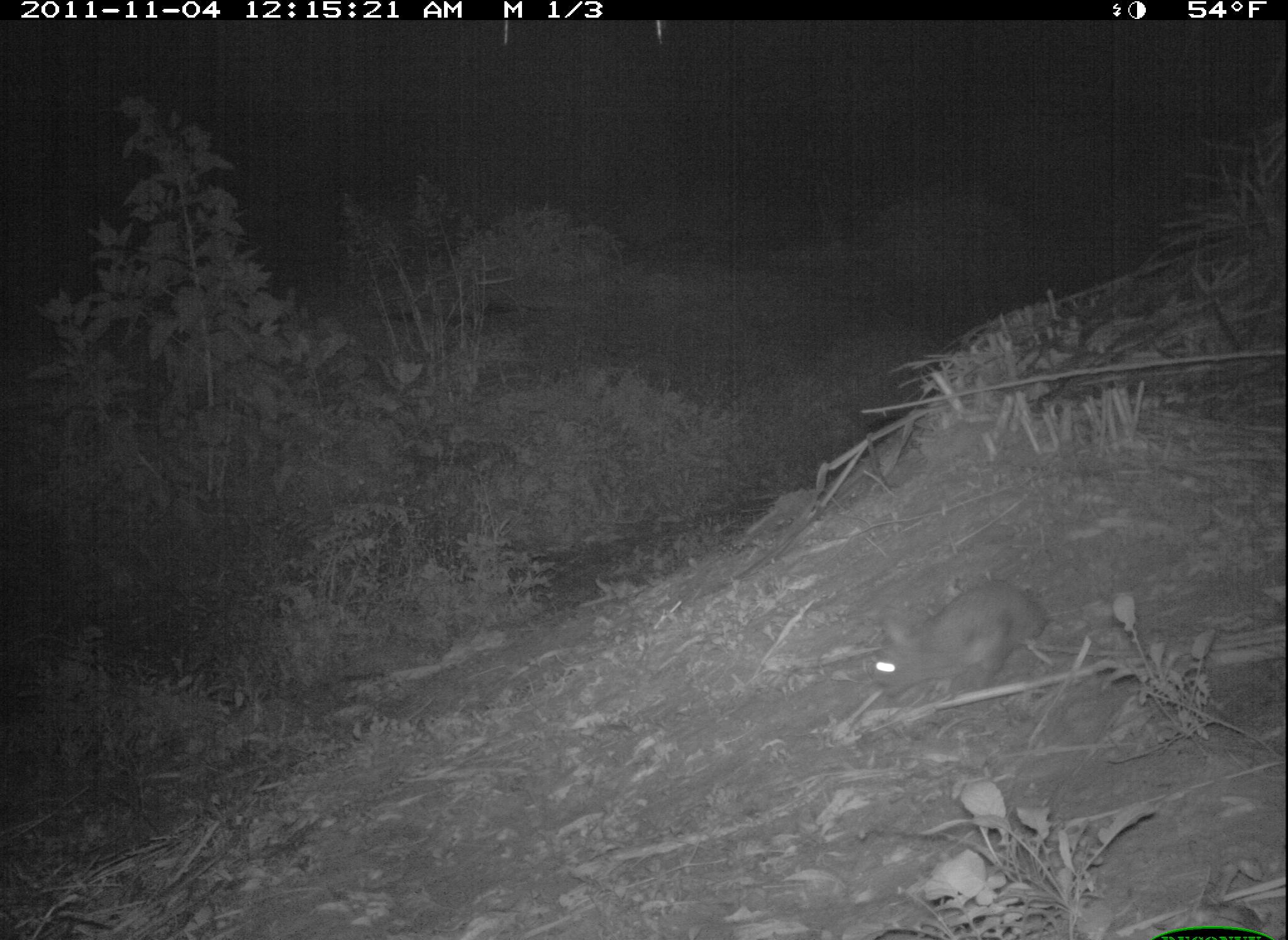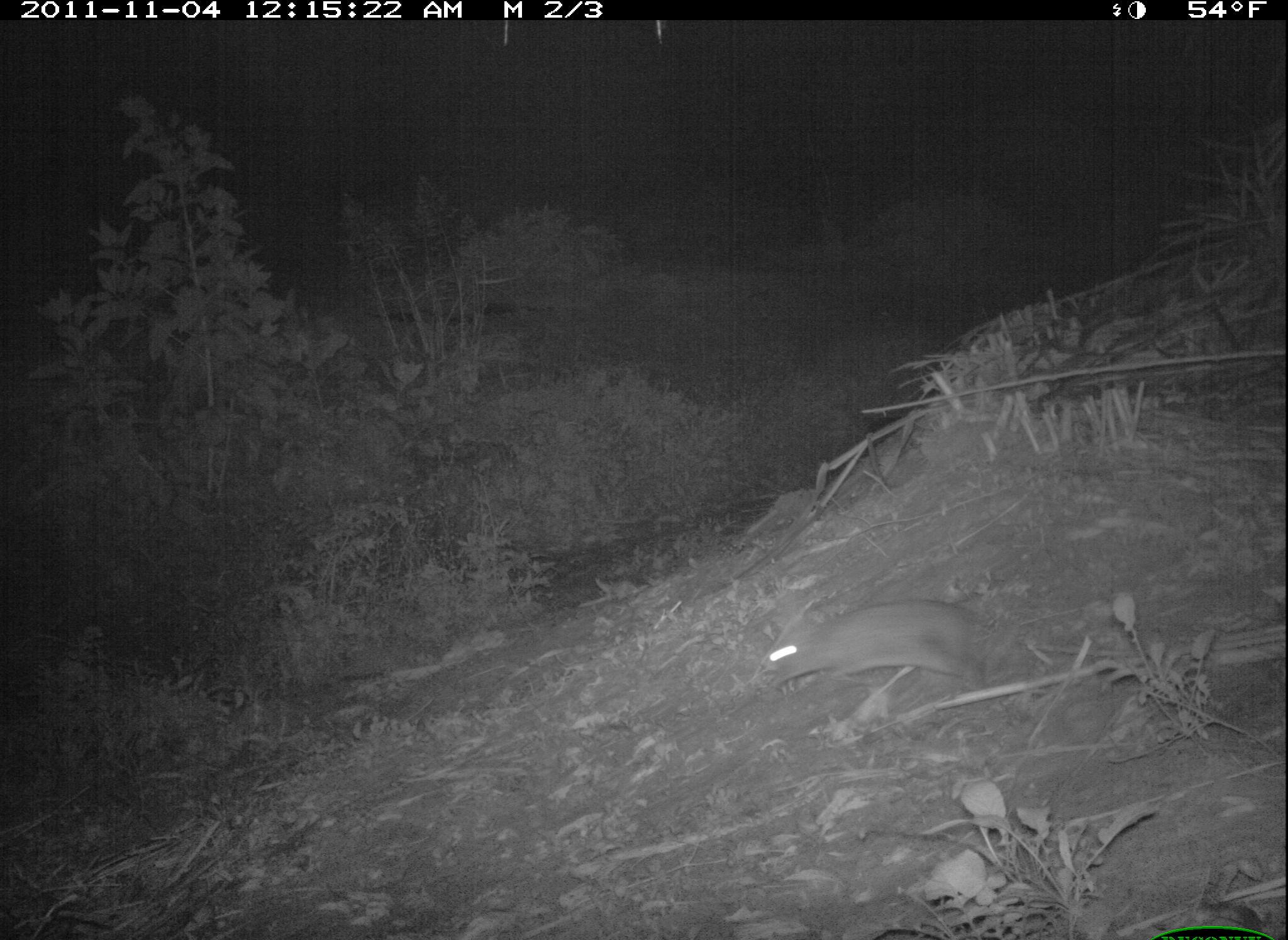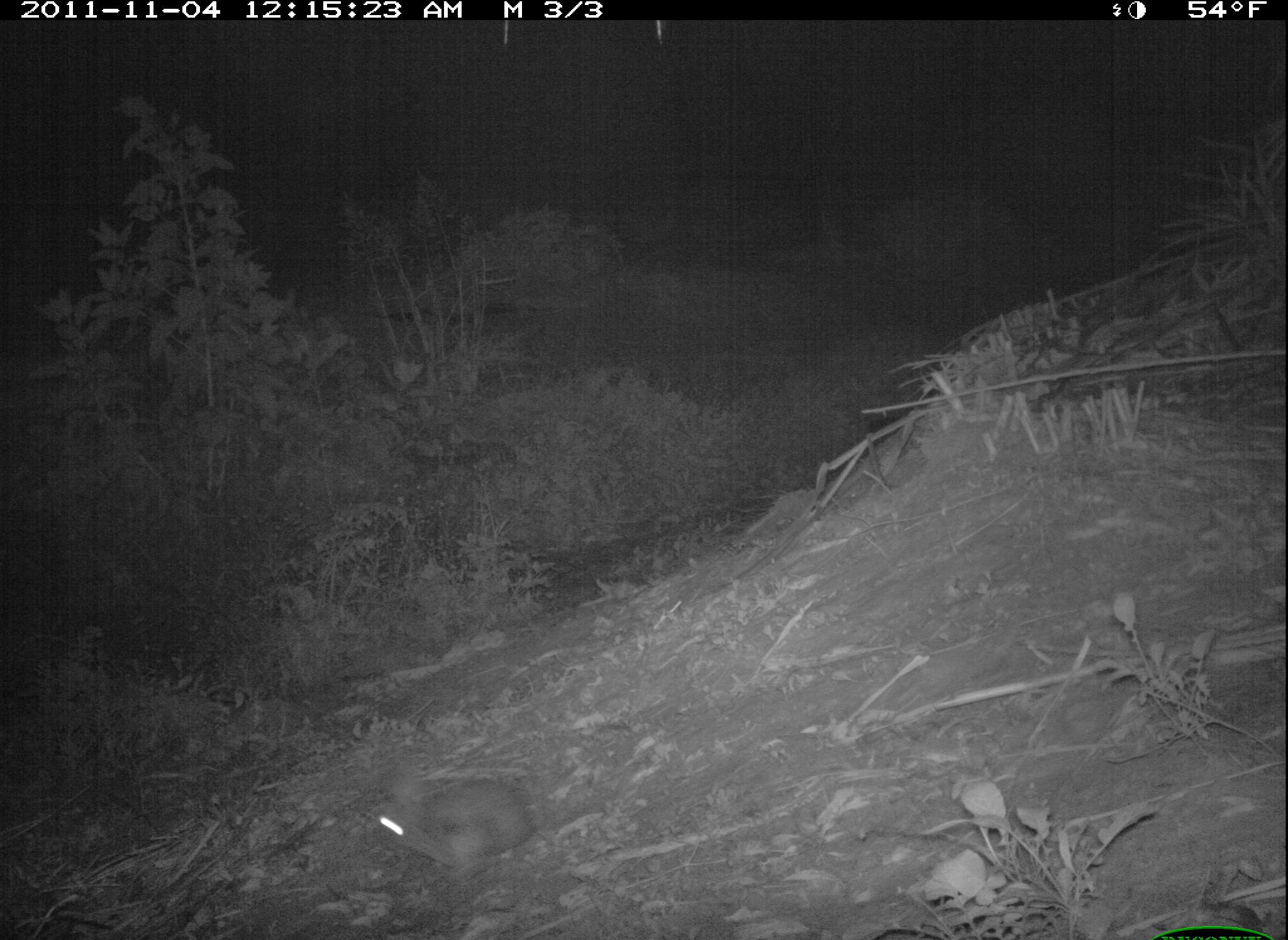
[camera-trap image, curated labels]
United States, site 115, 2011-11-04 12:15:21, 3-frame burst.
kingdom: Animalia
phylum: Chordata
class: Mammalia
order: Lagomorpha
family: Leporidae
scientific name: Leporidae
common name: rabbits and hares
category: rabbit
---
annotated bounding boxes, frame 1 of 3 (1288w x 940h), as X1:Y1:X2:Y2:
rabbit: 853:567:1067:710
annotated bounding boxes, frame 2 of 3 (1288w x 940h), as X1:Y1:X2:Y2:
rabbit: 763:583:997:710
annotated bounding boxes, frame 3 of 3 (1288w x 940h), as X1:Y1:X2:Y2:
rabbit: 359:720:554:883